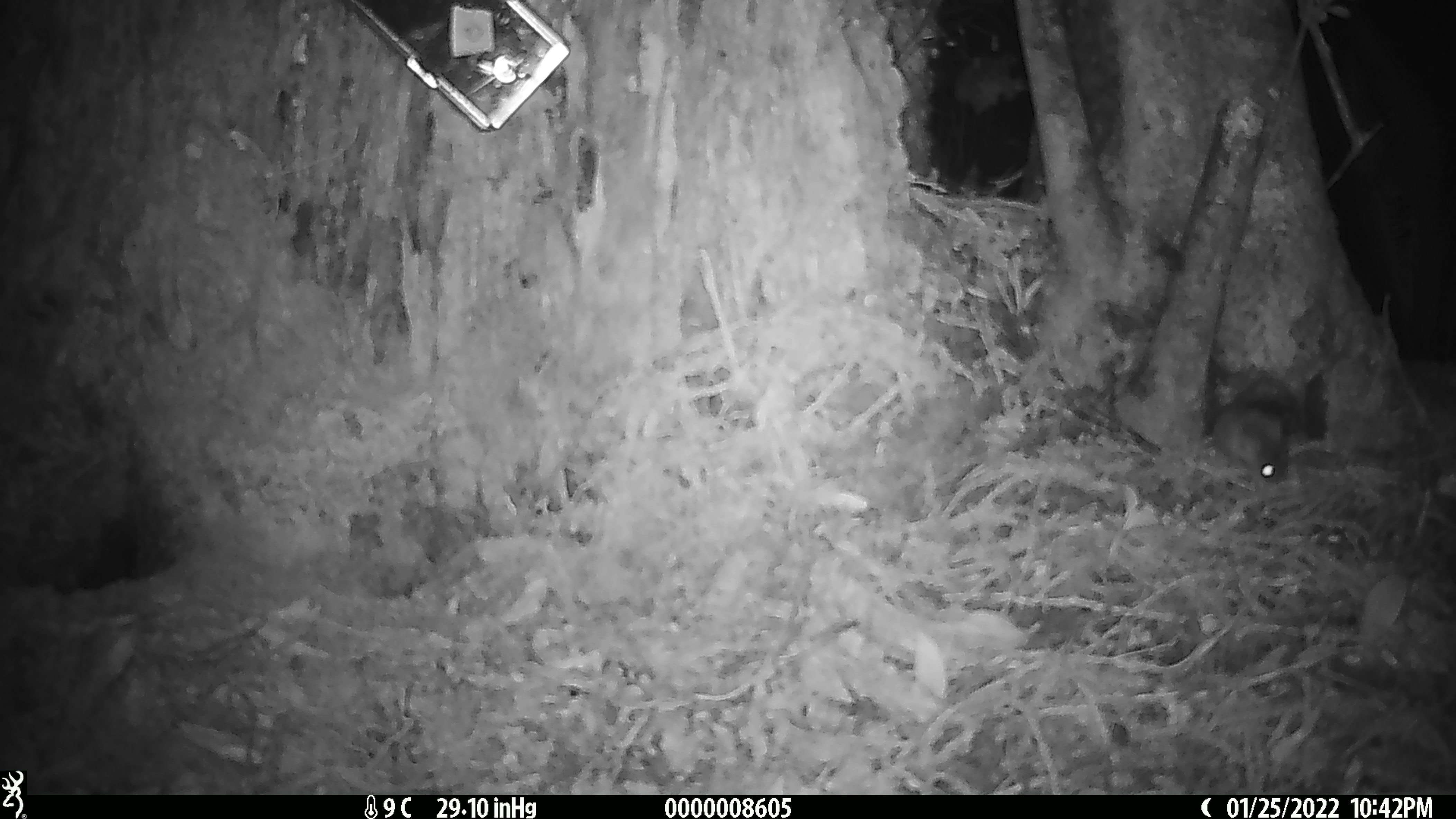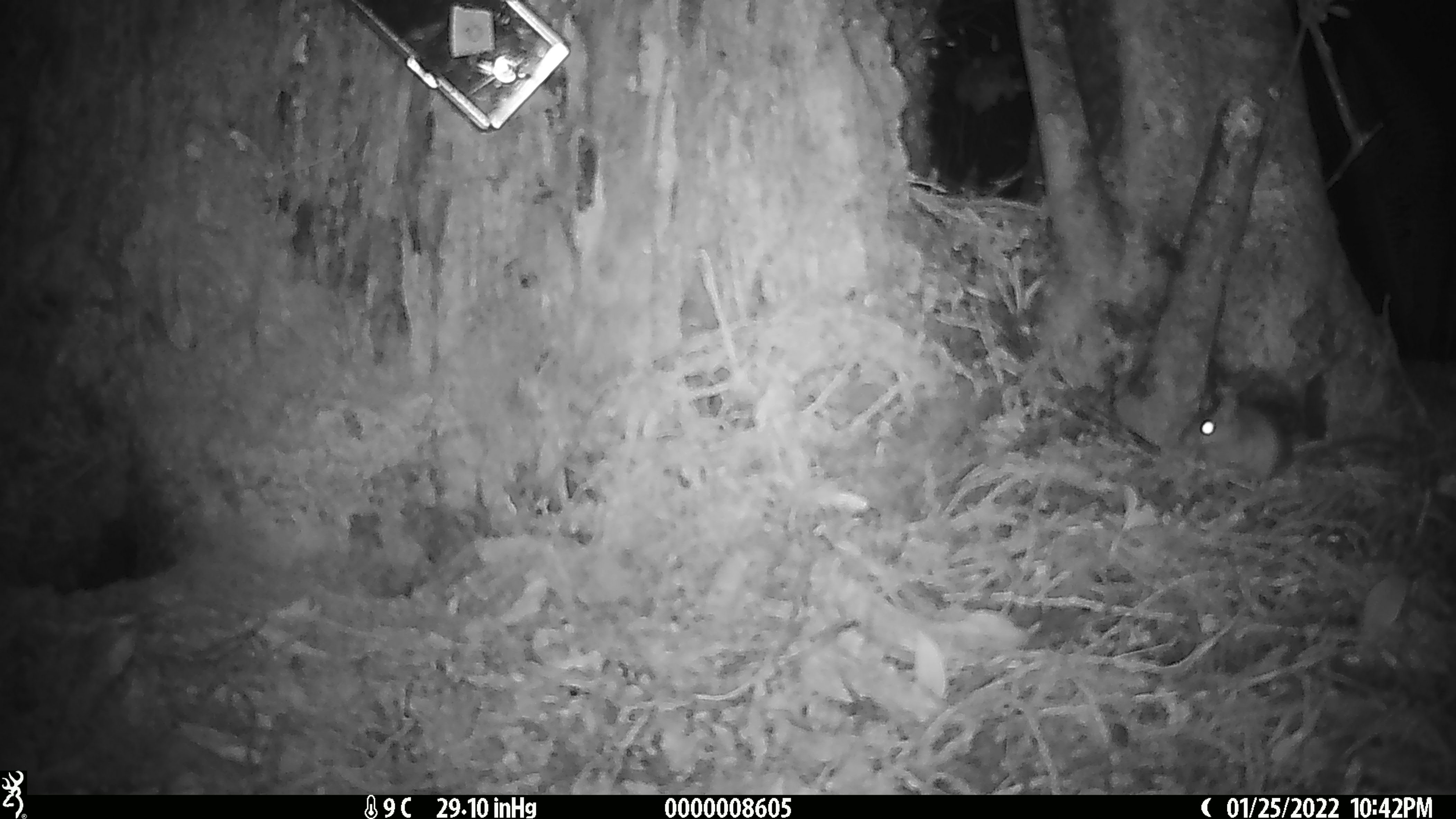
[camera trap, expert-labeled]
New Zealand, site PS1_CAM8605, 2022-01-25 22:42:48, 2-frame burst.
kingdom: Animalia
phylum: Chordata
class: Mammalia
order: Rodentia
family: Muridae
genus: Mus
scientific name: Mus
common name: mouse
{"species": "mouse (Mus)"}